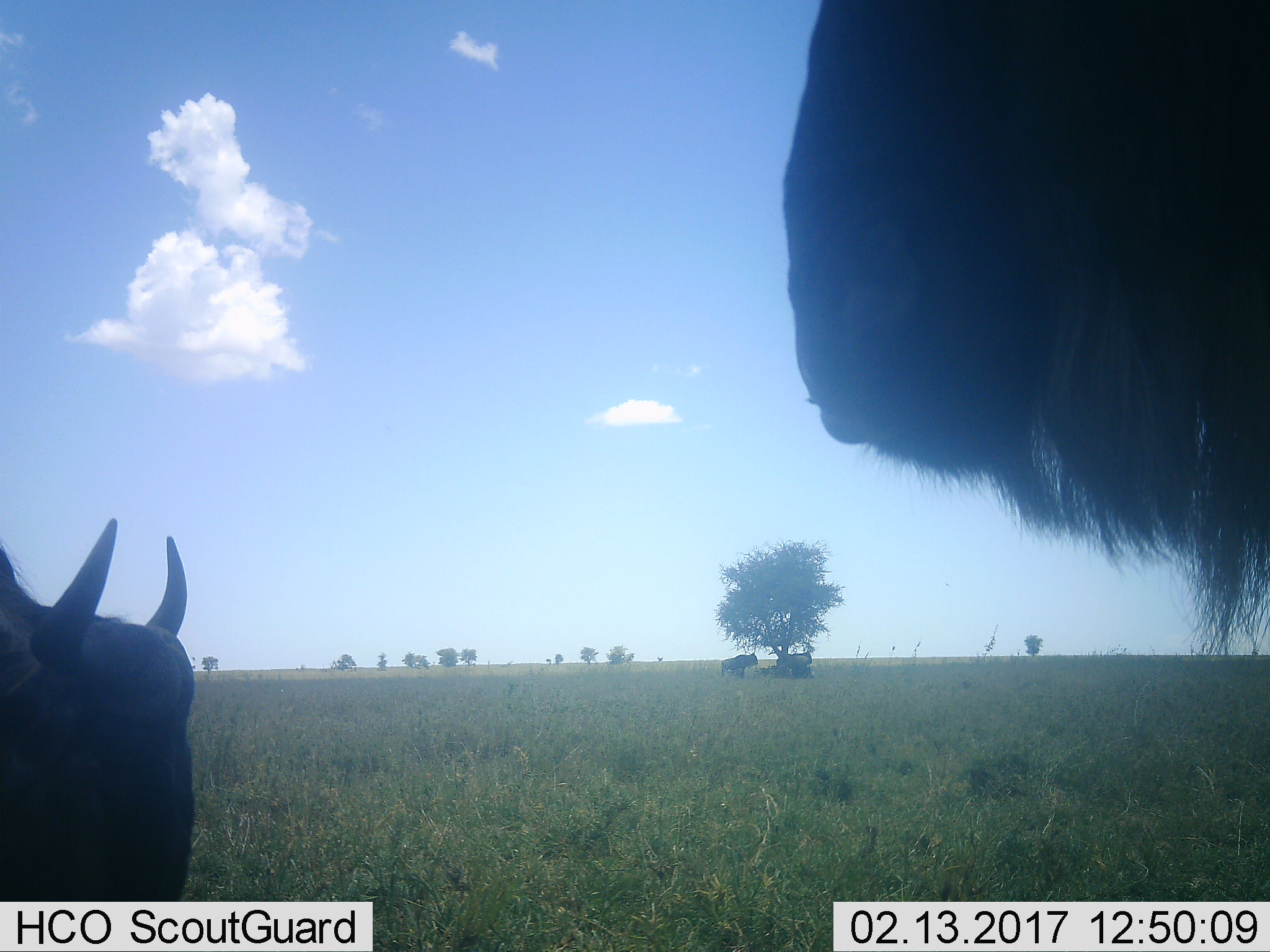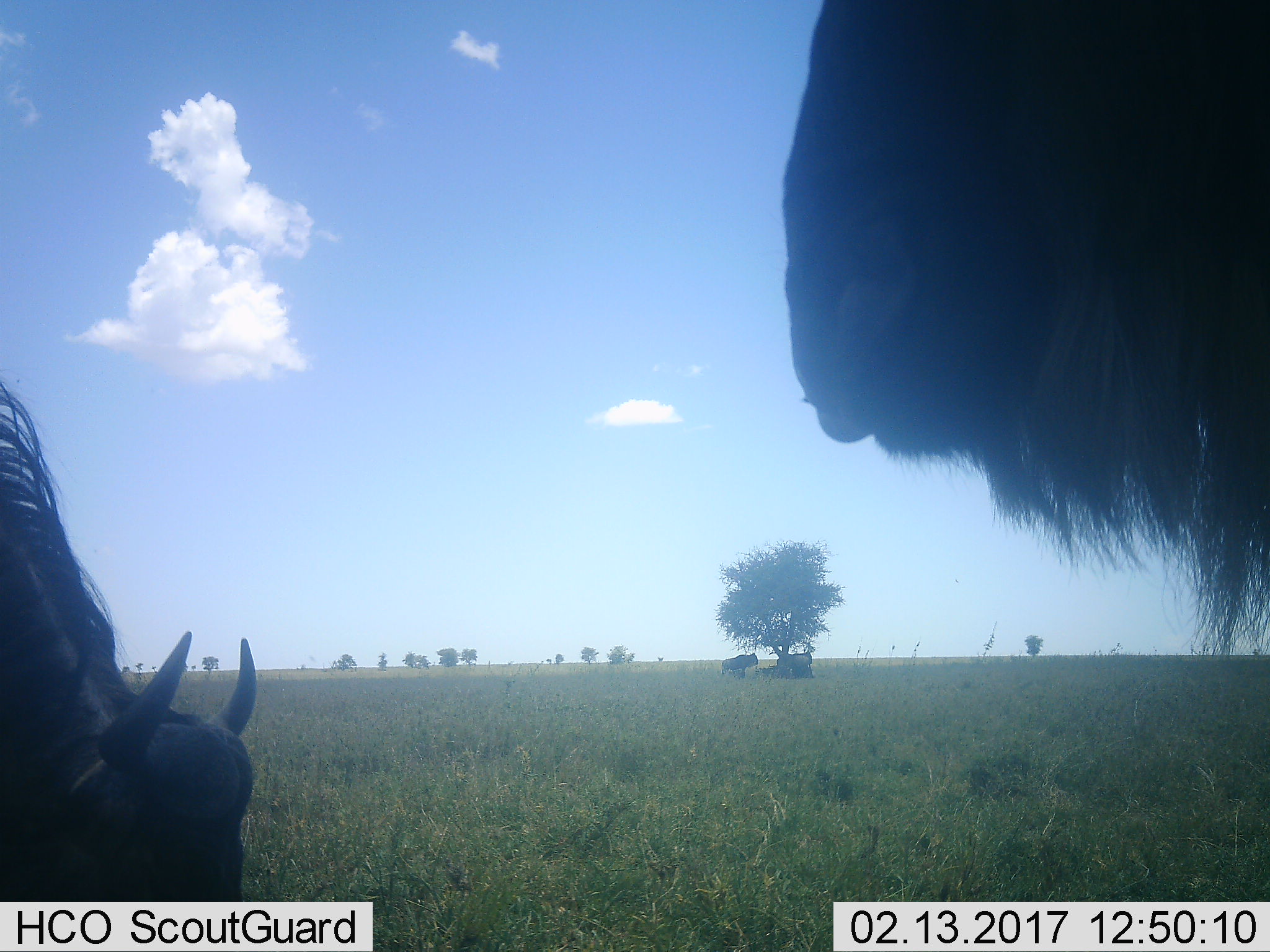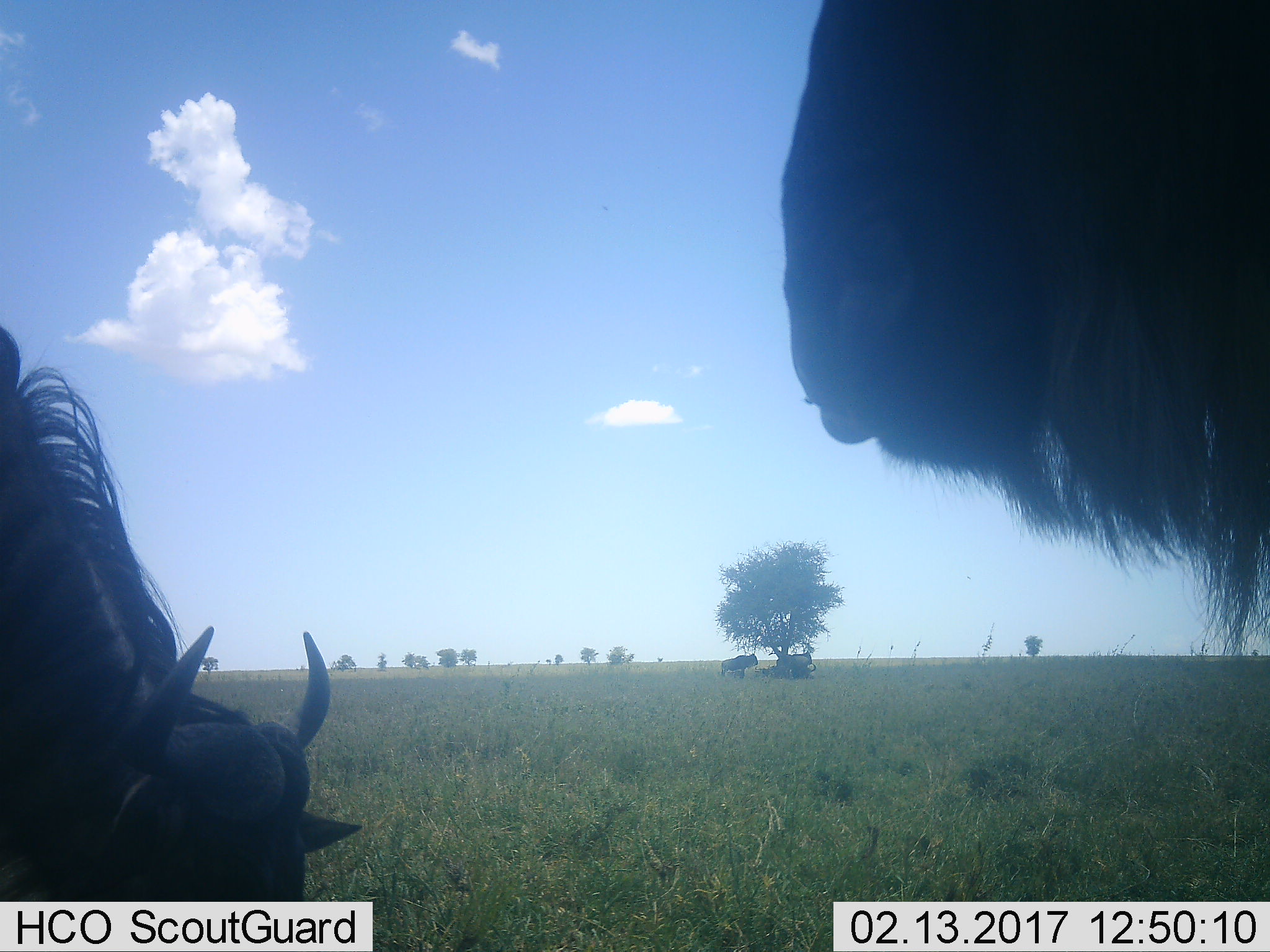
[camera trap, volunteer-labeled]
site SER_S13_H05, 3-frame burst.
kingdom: Animalia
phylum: Chordata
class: Mammalia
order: Artiodactyla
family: Bovidae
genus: Connochaetes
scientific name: Connochaetes taurinus taurinus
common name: blue wildebeest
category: wildebeestblue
Wildebeestblue (blue wildebeest) (Connochaetes taurinus taurinus), count 5. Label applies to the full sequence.